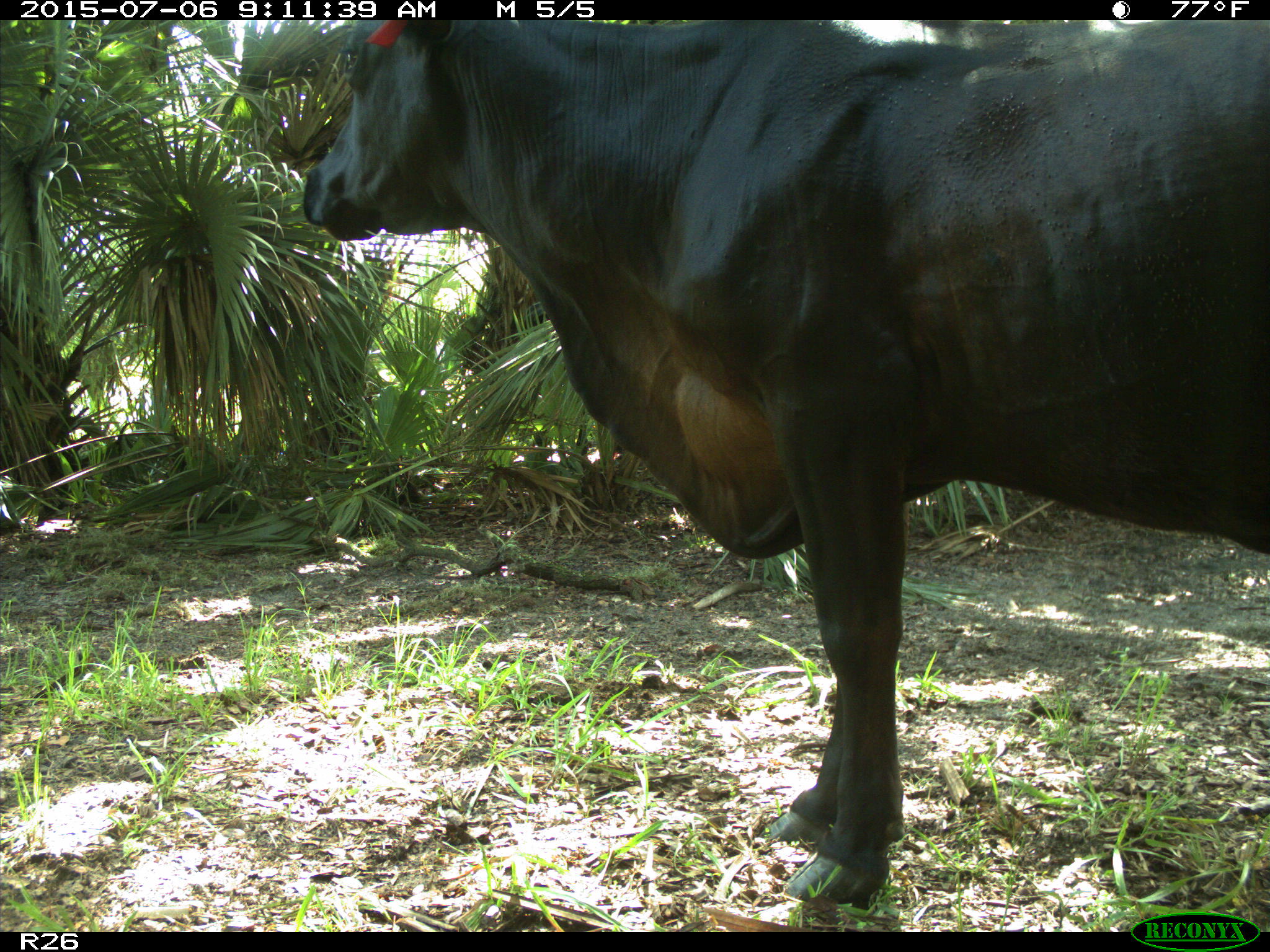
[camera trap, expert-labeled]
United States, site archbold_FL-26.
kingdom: Animalia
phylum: Chordata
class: Mammalia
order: Artiodactyla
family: Bovidae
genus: Bos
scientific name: Bos taurus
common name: domestic cow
Bos taurus (domestic cow).